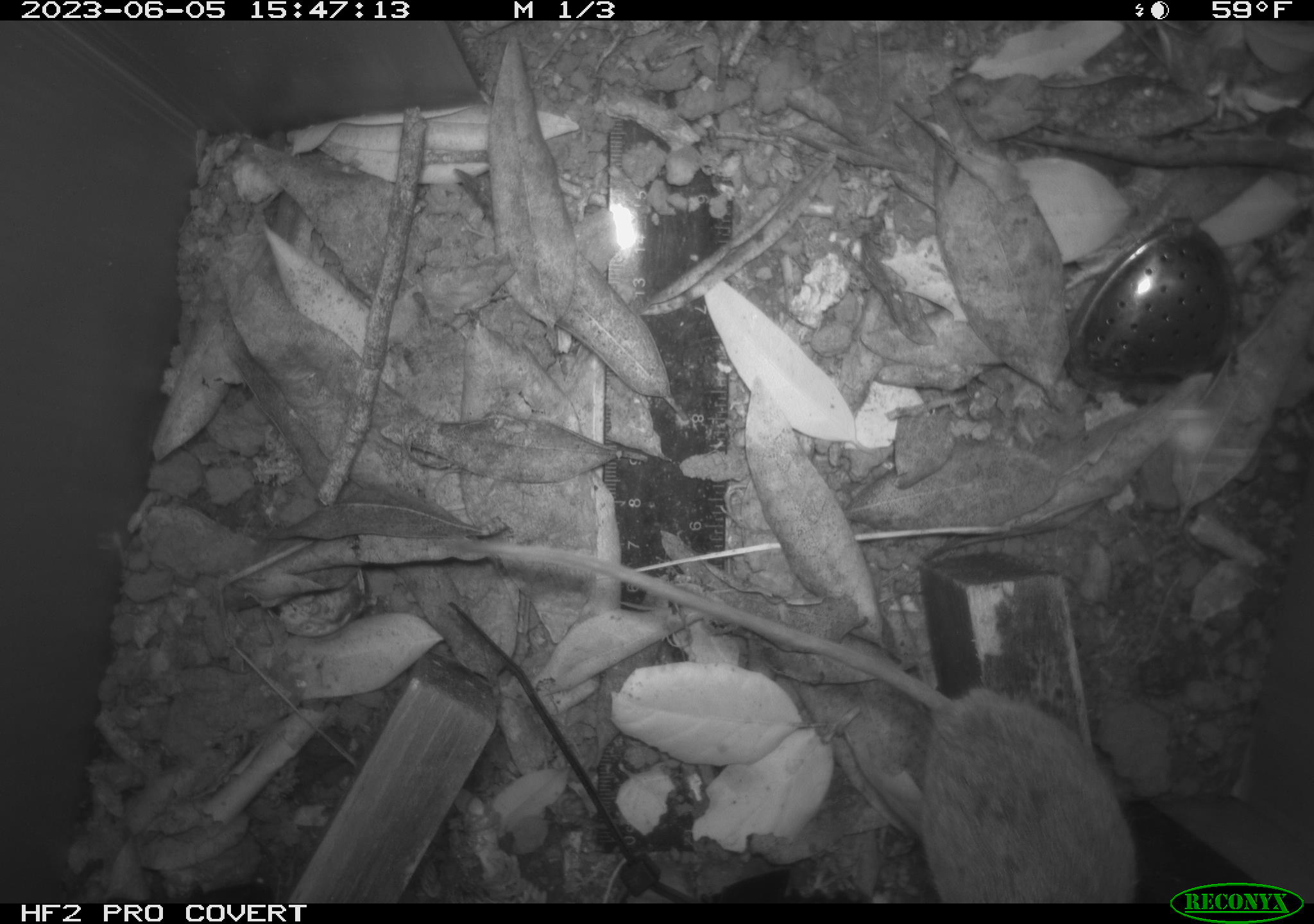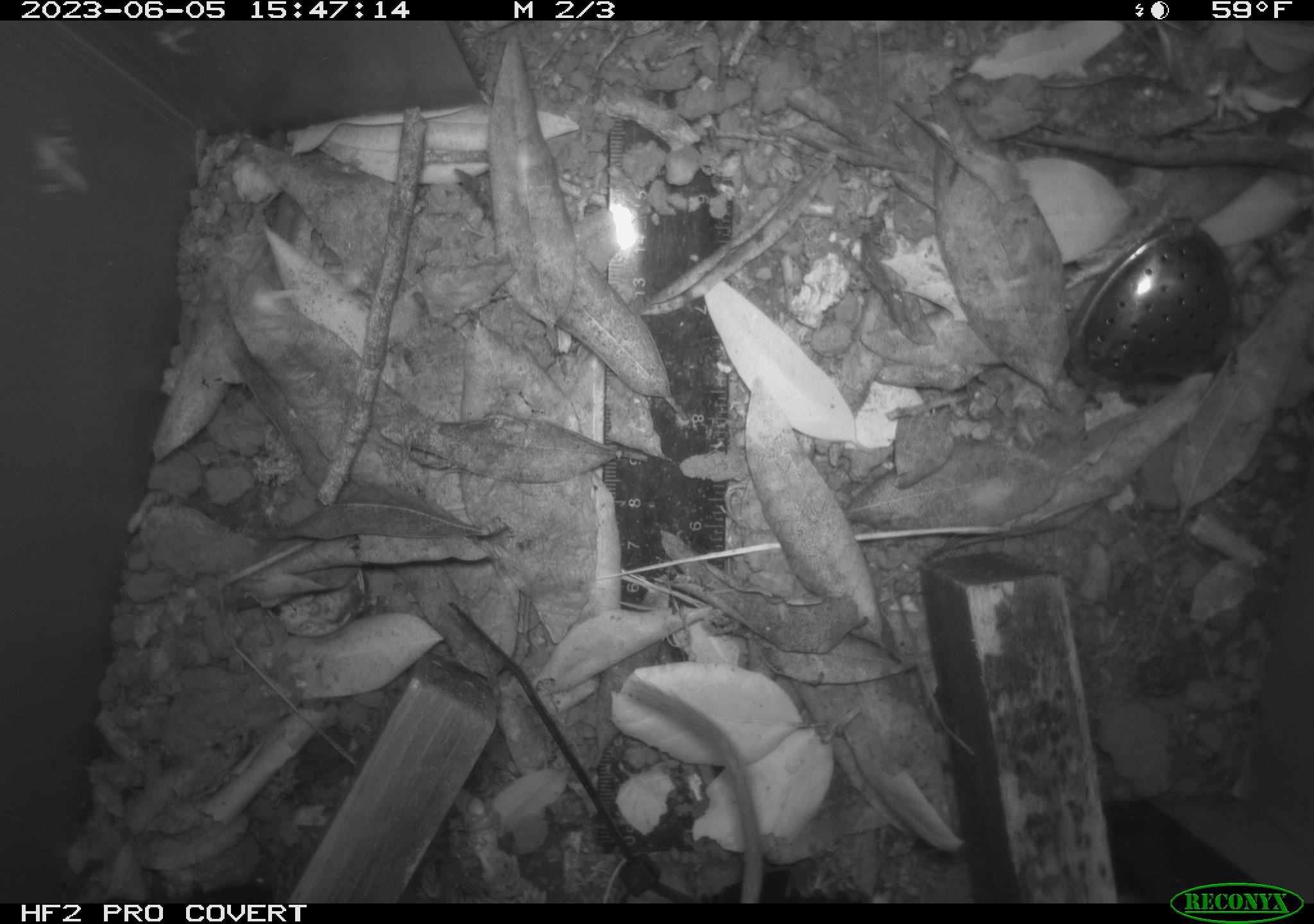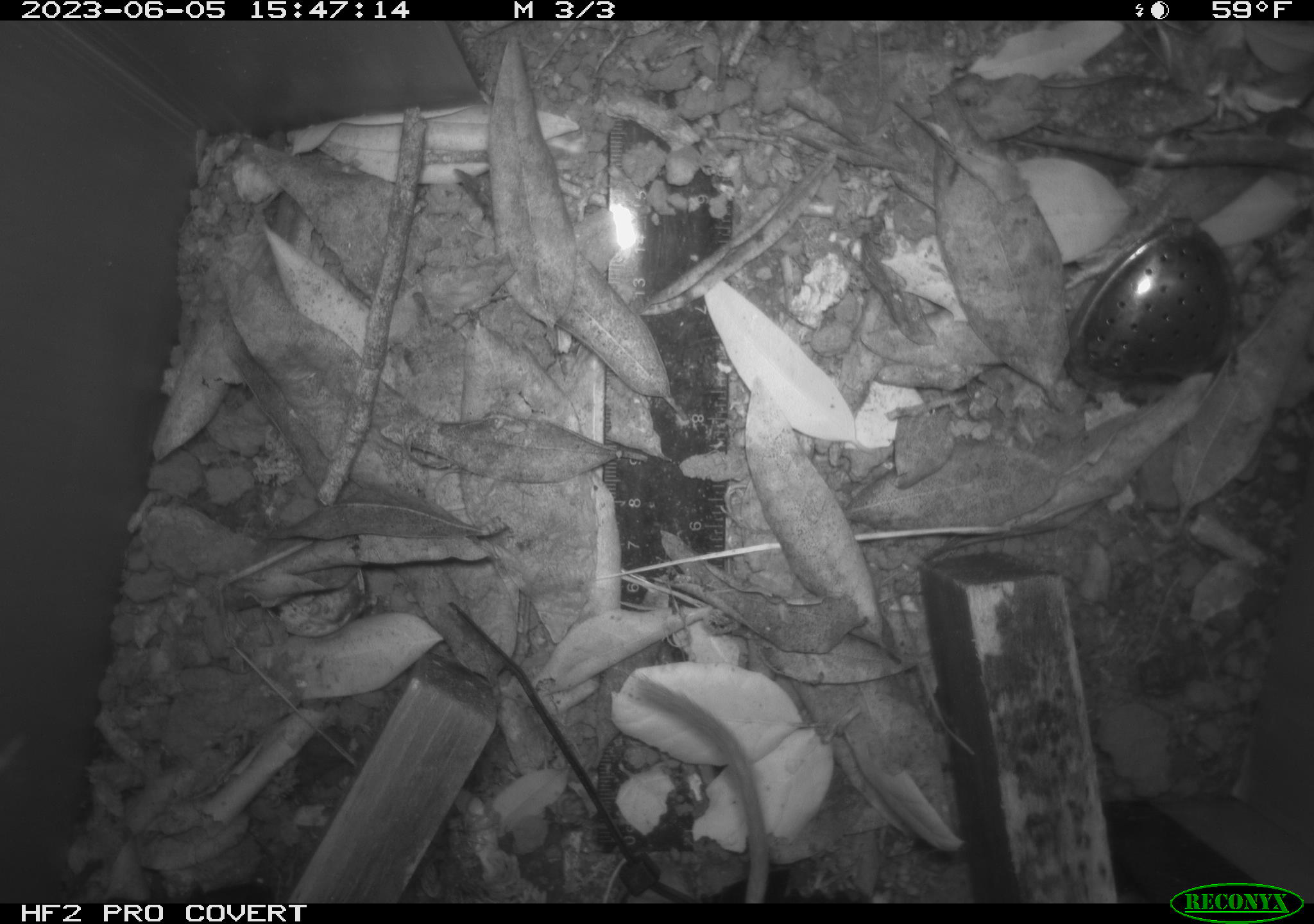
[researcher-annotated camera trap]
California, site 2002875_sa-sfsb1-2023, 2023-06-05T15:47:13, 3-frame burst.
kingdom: Animalia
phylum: Chordata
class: Mammalia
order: Rodentia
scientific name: Rodentia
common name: mouse species